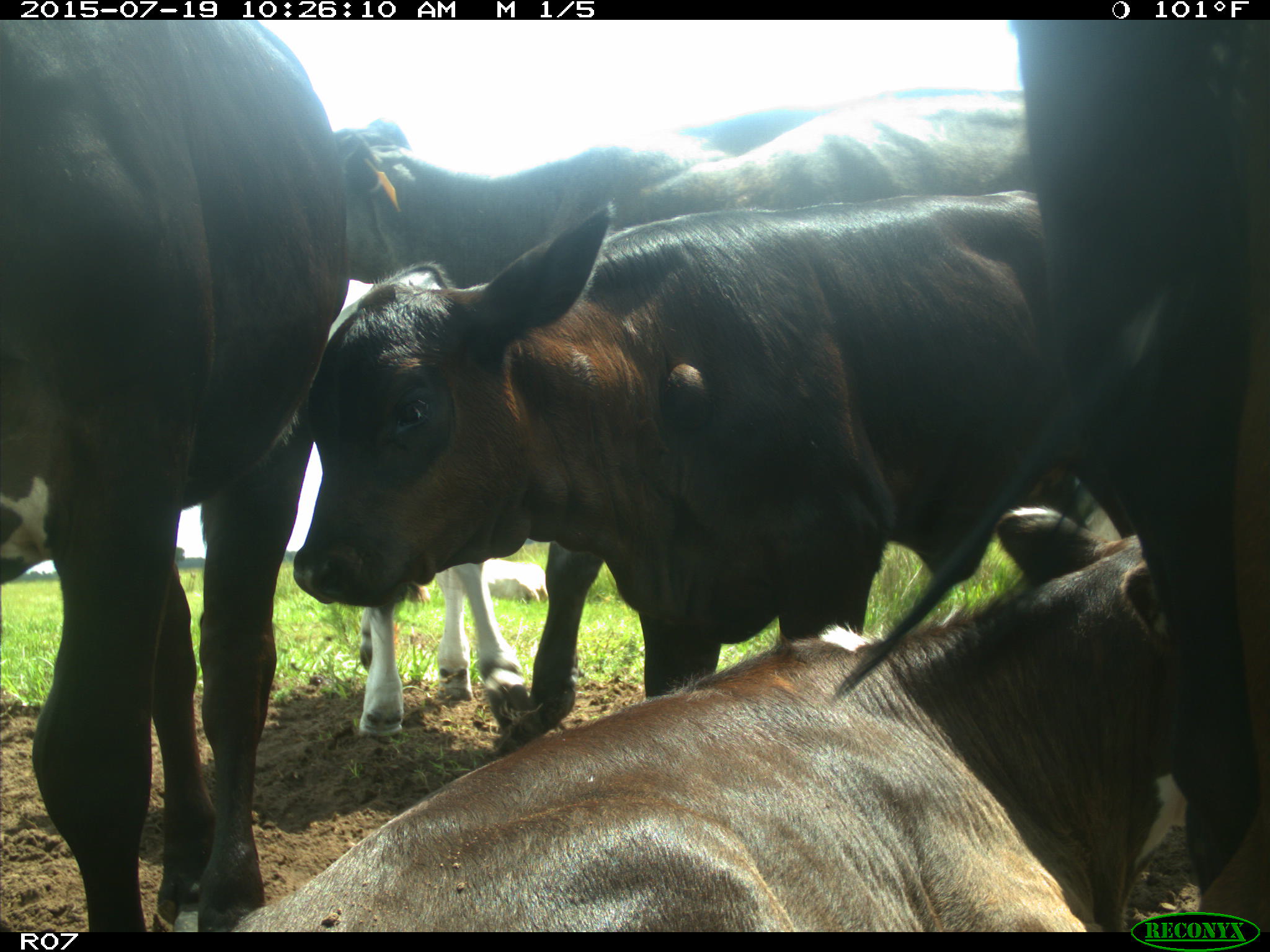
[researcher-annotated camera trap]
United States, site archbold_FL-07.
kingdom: Animalia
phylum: Chordata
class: Mammalia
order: Artiodactyla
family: Bovidae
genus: Bos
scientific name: Bos taurus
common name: domestic cow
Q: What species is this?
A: Bos taurus (domestic cow).